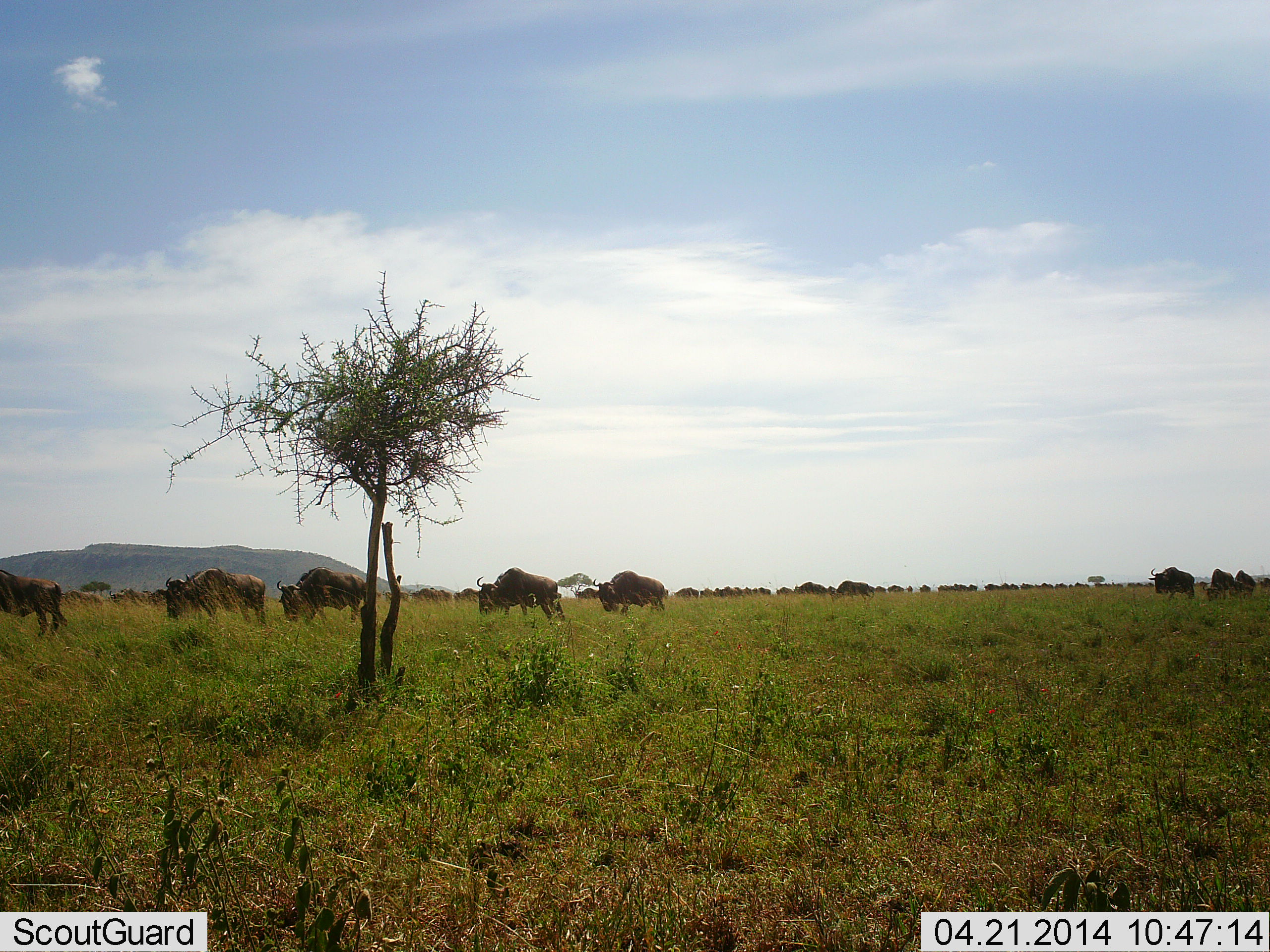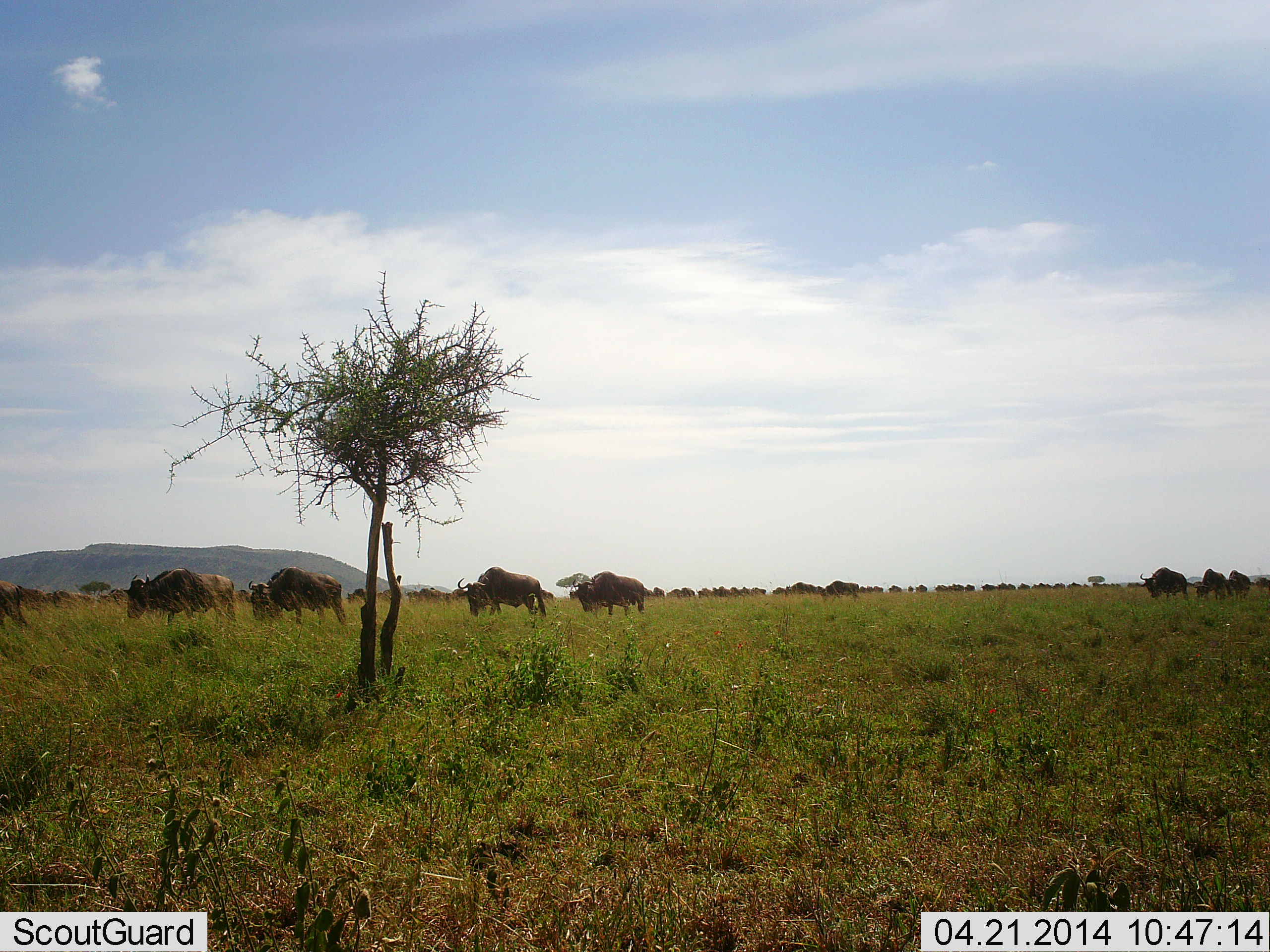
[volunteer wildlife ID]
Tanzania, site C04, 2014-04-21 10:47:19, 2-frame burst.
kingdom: Animalia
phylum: Chordata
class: Mammalia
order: Artiodactyla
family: Bovidae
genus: Connochaetes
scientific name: Connochaetes taurinus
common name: blue wildebeest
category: wildebeest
Wildebeest (blue wildebeest) (Connochaetes taurinus), count 51+. Behavior (volunteer vote fractions): standing 8%, resting 0%, moving 75%, interacting 0%. Young present (vote fraction): 0%. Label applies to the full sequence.